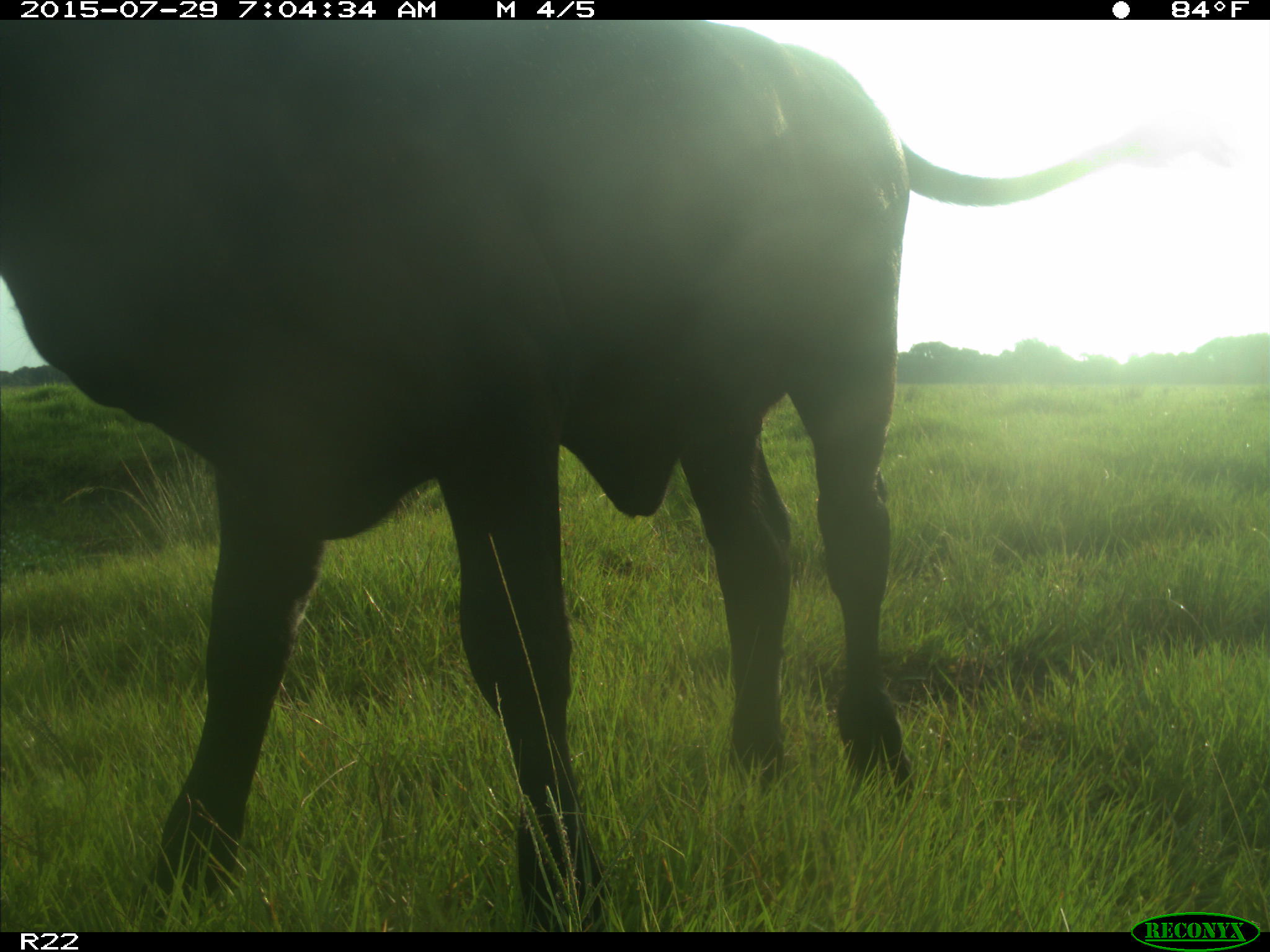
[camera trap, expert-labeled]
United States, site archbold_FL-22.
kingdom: Animalia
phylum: Chordata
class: Mammalia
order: Artiodactyla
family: Bovidae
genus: Bos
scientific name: Bos taurus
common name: domestic cow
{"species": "Bos taurus (domestic cow)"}